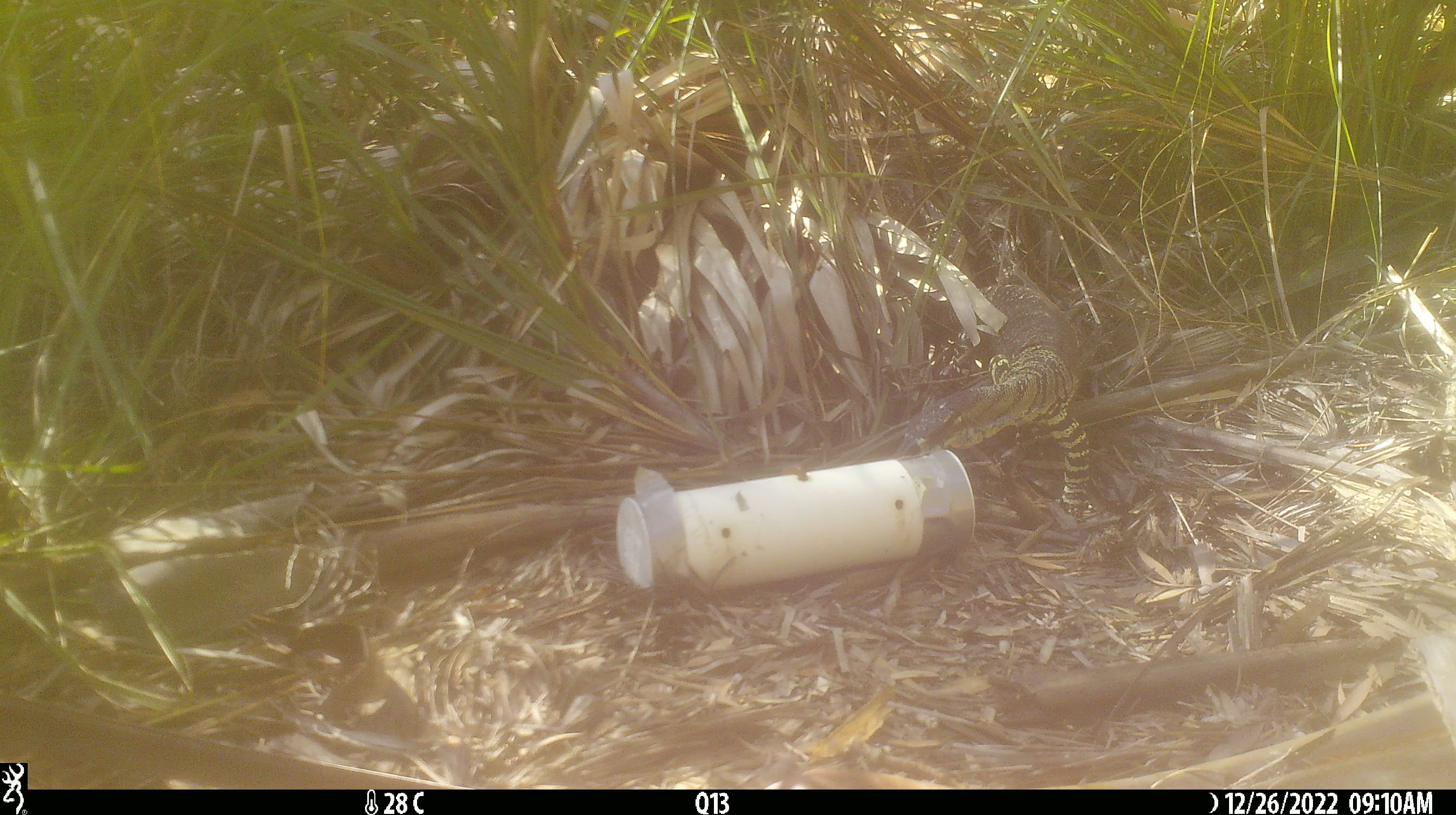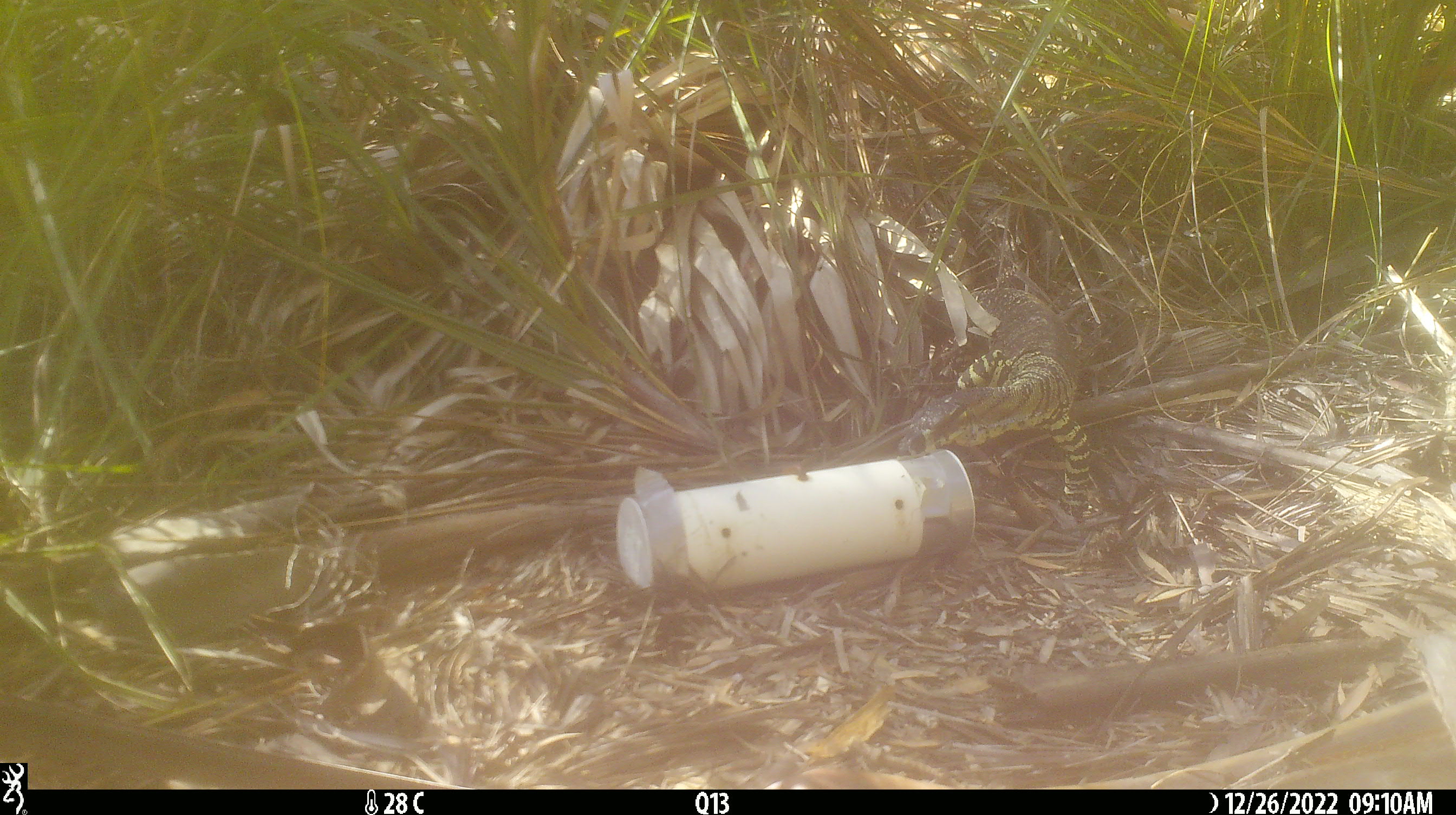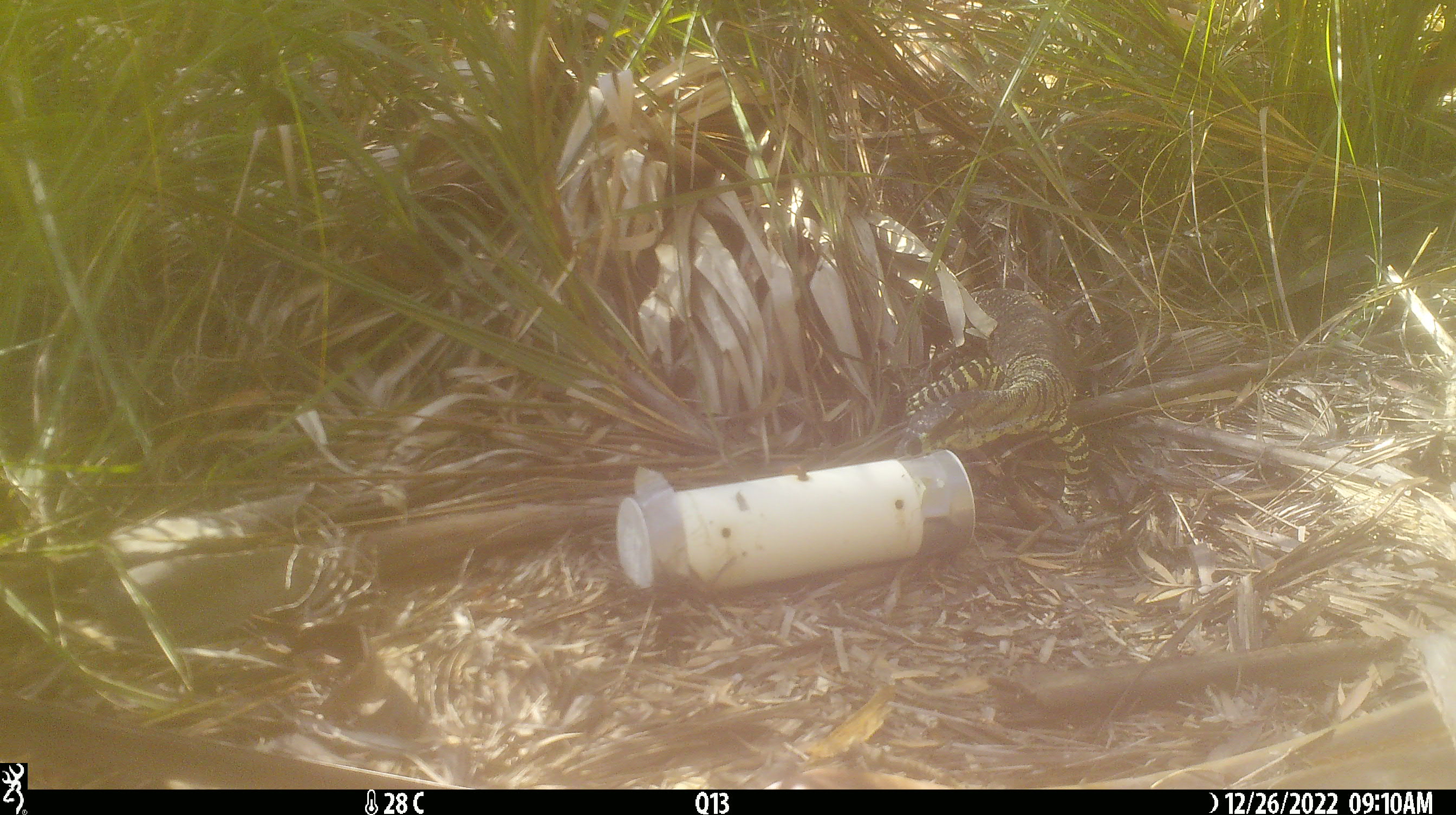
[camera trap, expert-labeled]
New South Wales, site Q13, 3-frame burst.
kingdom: Animalia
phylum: Chordata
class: Reptilia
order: Squamata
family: Varanidae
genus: Varanus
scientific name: Varanus varius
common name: lace monitor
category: goanna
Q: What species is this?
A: Goanna (lace monitor) (Varanus varius).